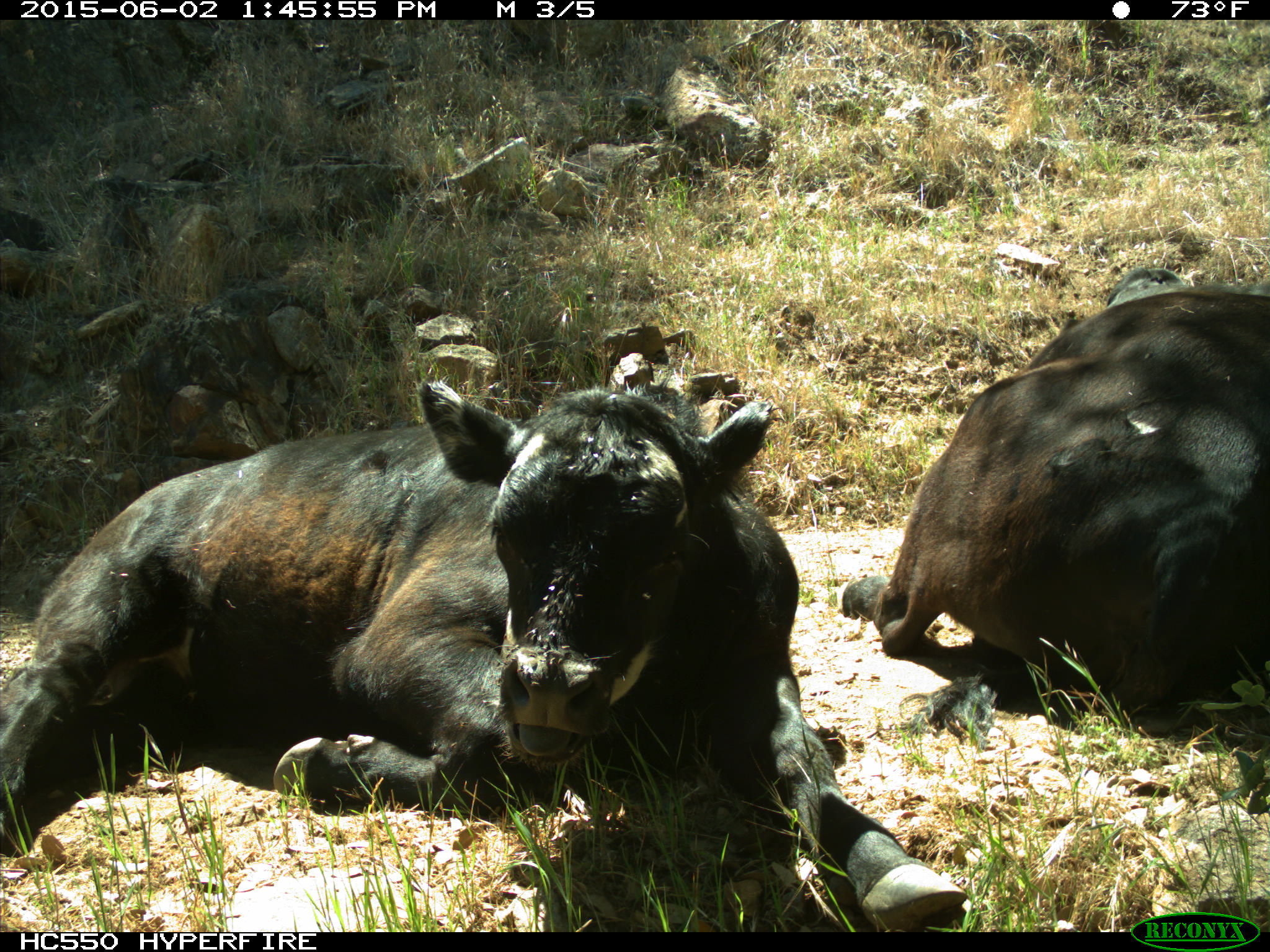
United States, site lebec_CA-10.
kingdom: Animalia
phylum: Chordata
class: Mammalia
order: Artiodactyla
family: Bovidae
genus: Bos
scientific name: Bos taurus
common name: domestic cow